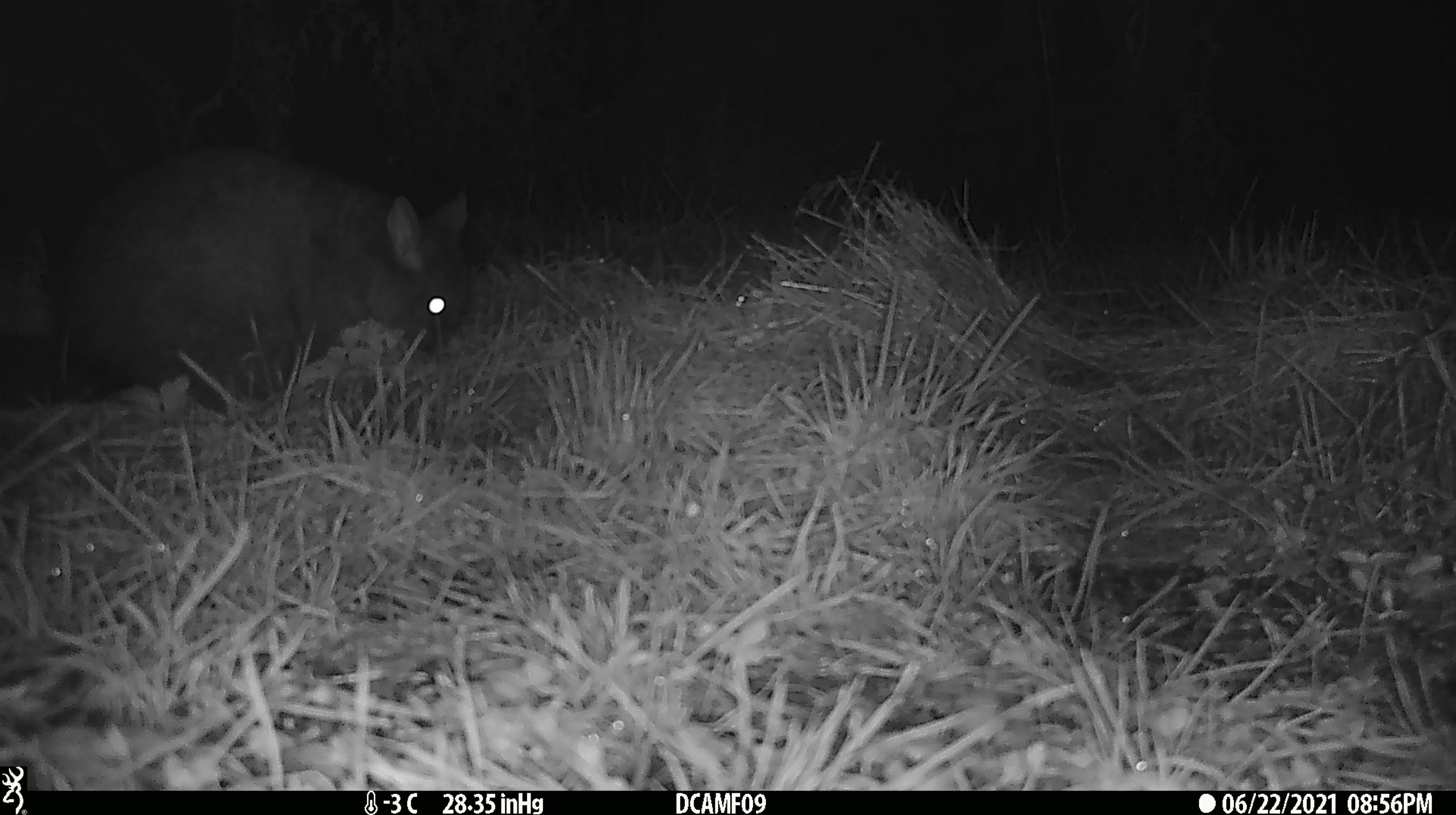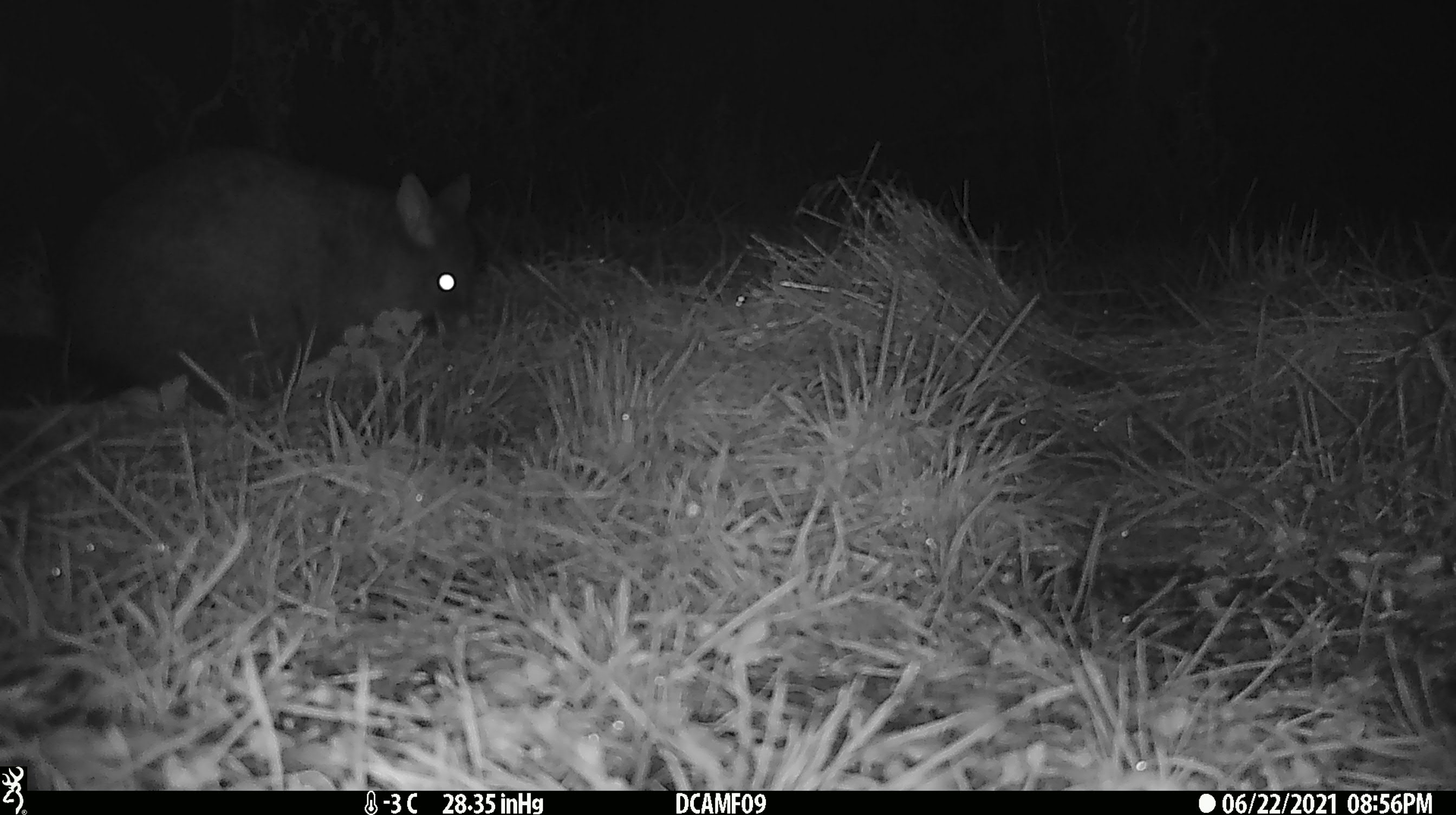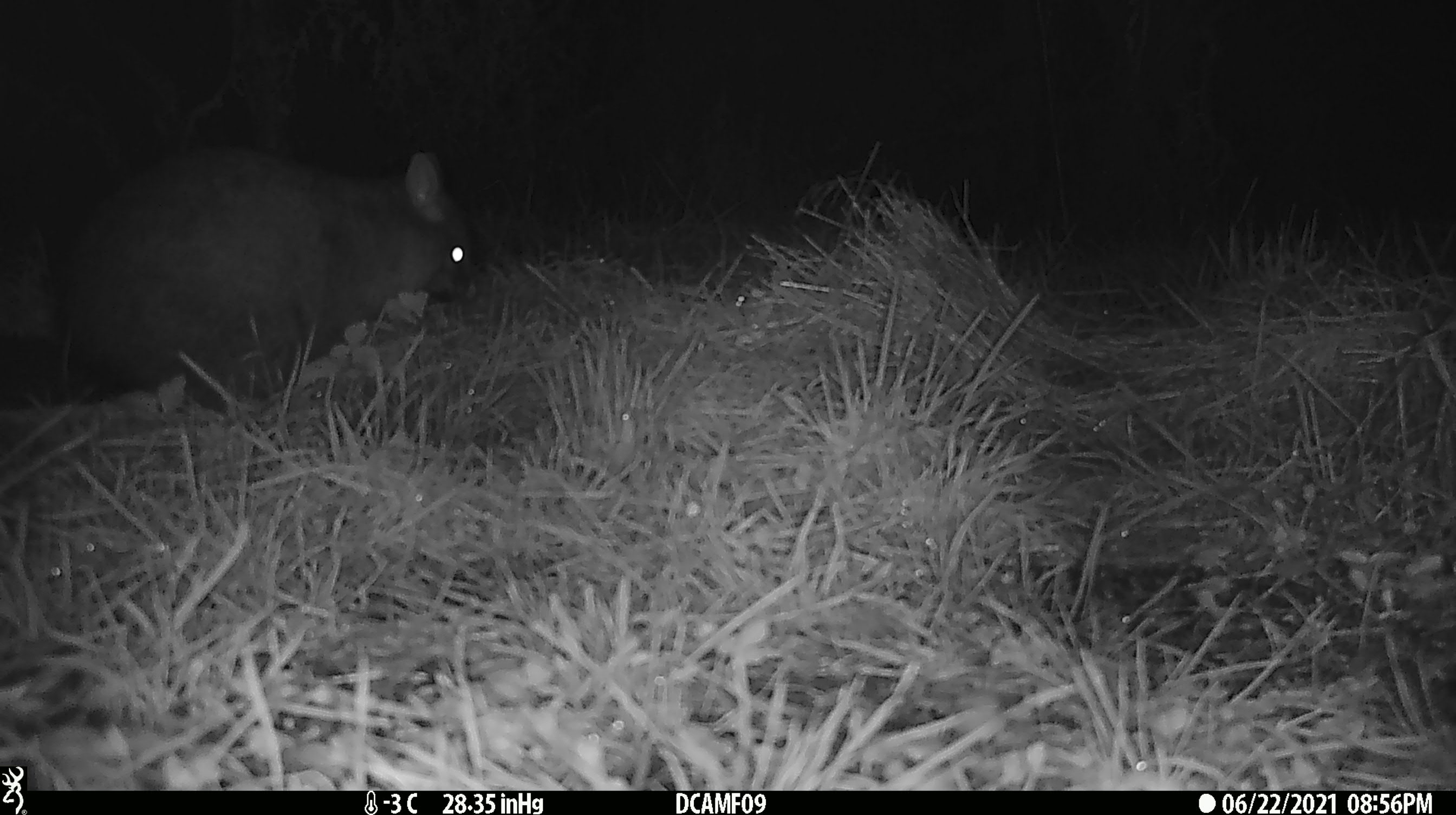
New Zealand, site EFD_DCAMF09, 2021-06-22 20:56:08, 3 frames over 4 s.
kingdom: Animalia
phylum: Chordata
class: Mammalia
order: Diprotodontia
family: Phalangeridae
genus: Trichosurus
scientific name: Trichosurus vulpecula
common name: common brushtail possum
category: possum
Possum (common brushtail possum) (Trichosurus vulpecula).